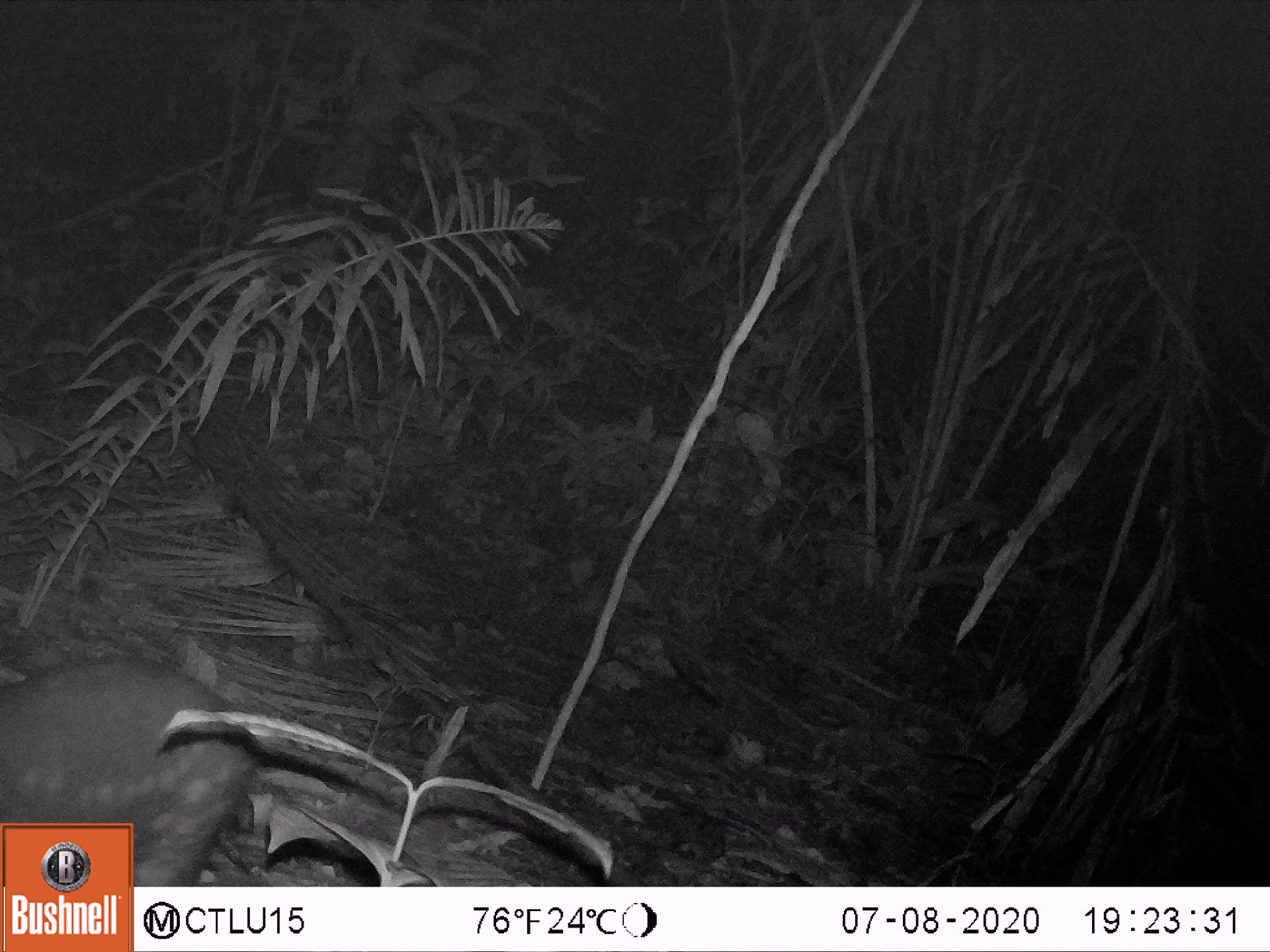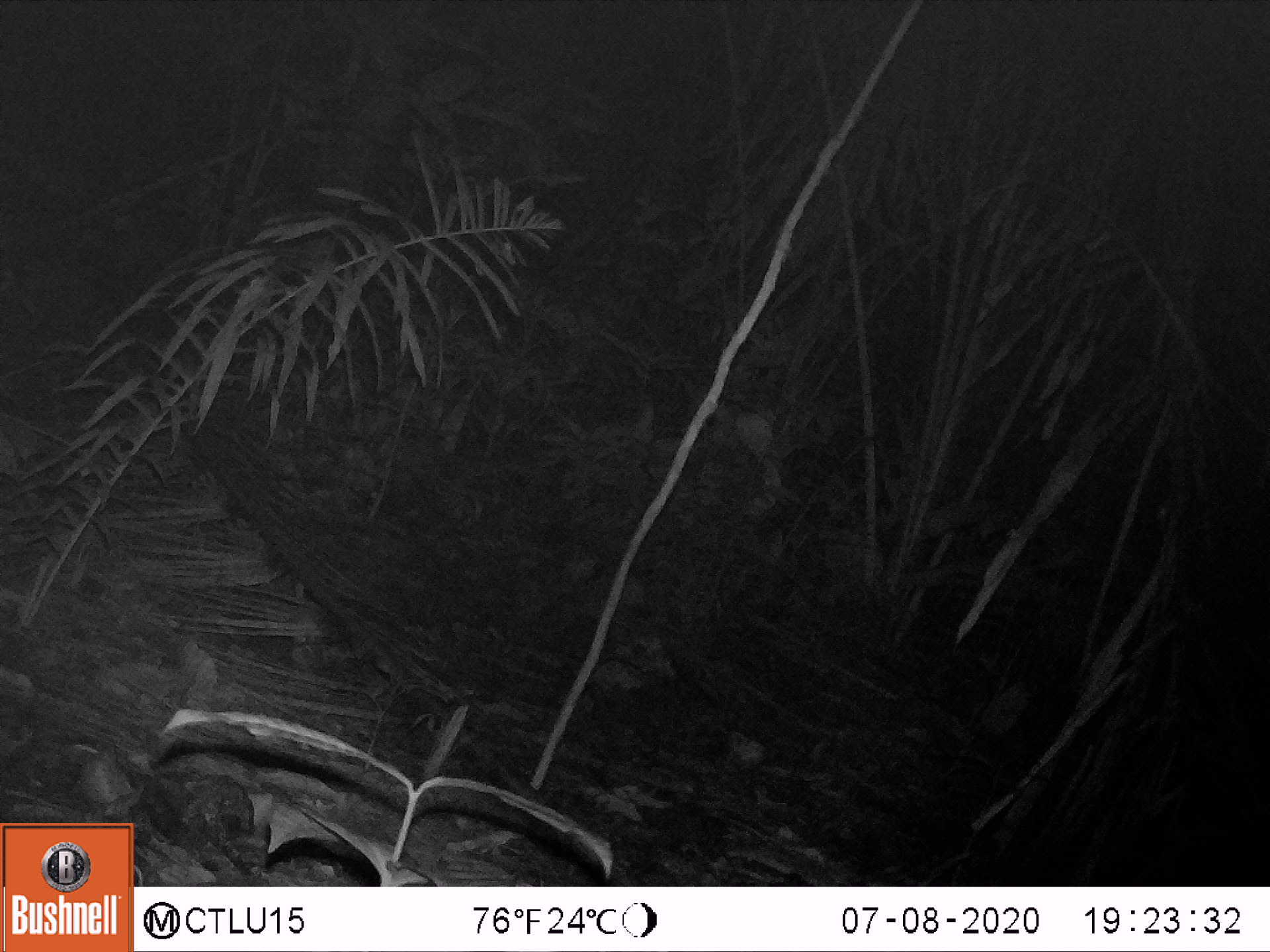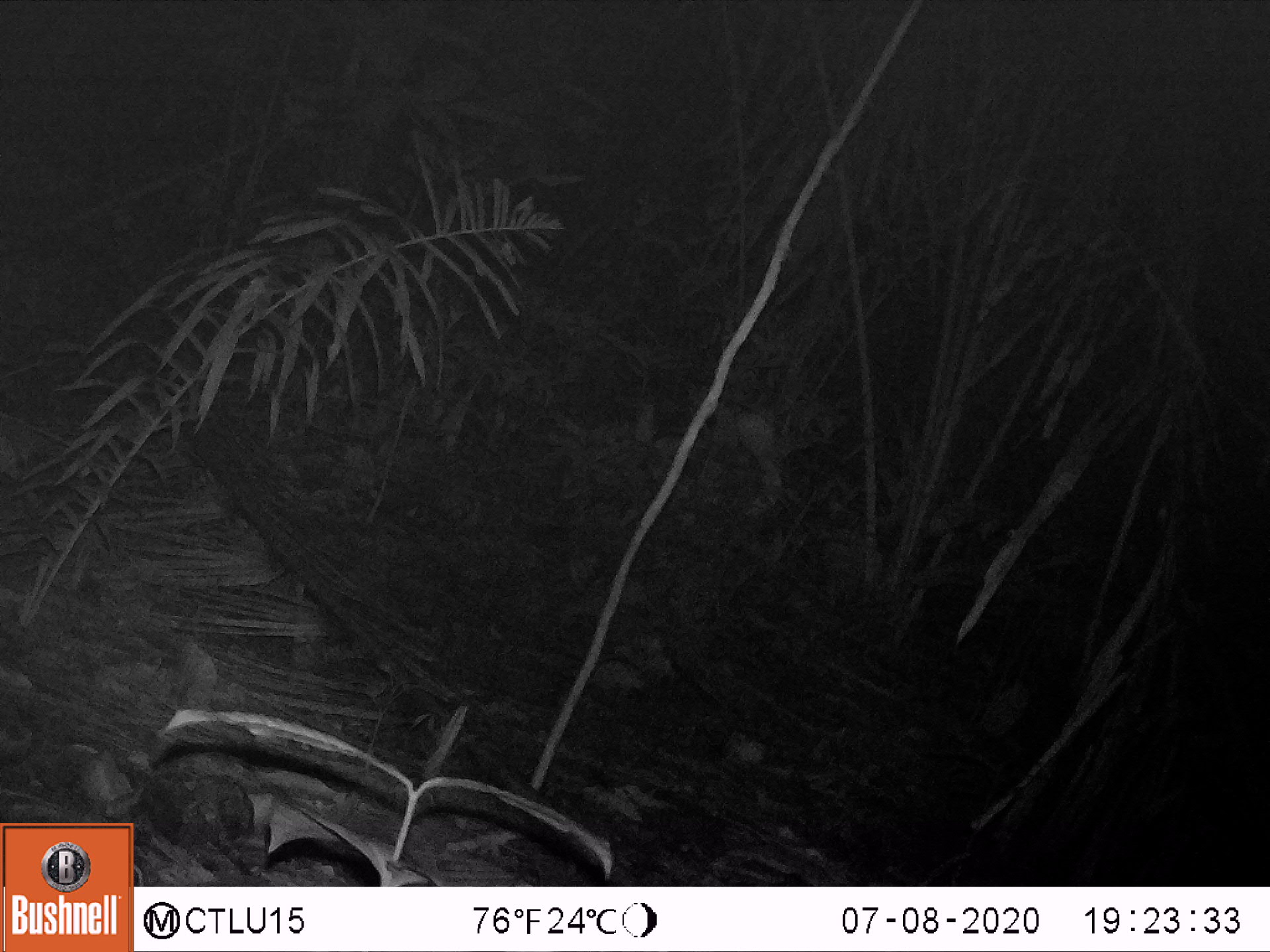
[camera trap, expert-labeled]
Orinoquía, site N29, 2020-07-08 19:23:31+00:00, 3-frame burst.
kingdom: Animalia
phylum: Chordata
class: Mammalia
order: Rodentia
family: Cuniculidae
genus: Cuniculus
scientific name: Cuniculus paca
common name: spotted paca